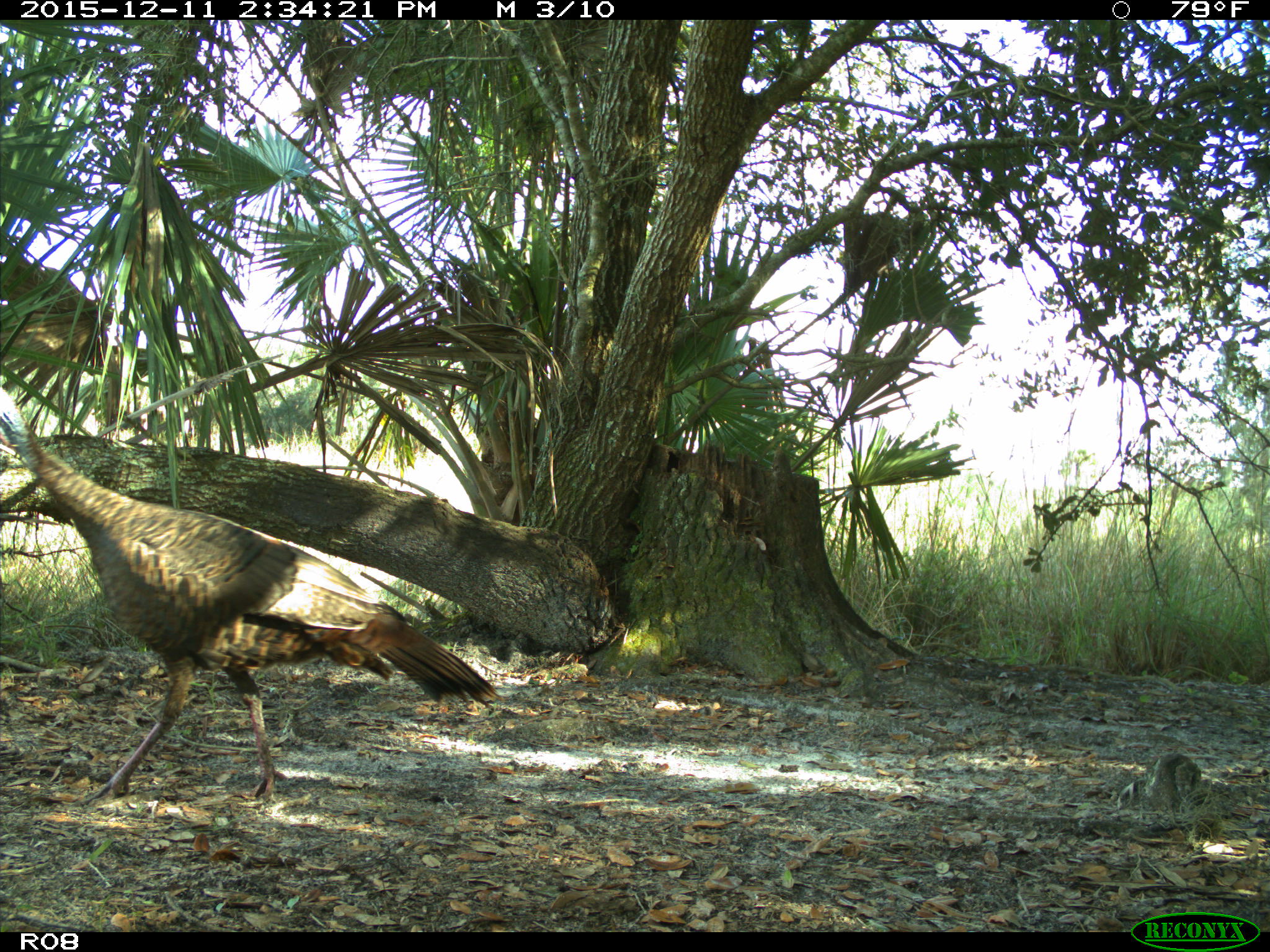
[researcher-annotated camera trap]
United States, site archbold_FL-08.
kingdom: Animalia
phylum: Chordata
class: Aves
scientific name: Aves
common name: birds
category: unidentified bird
Unidentified bird (birds) (Aves).